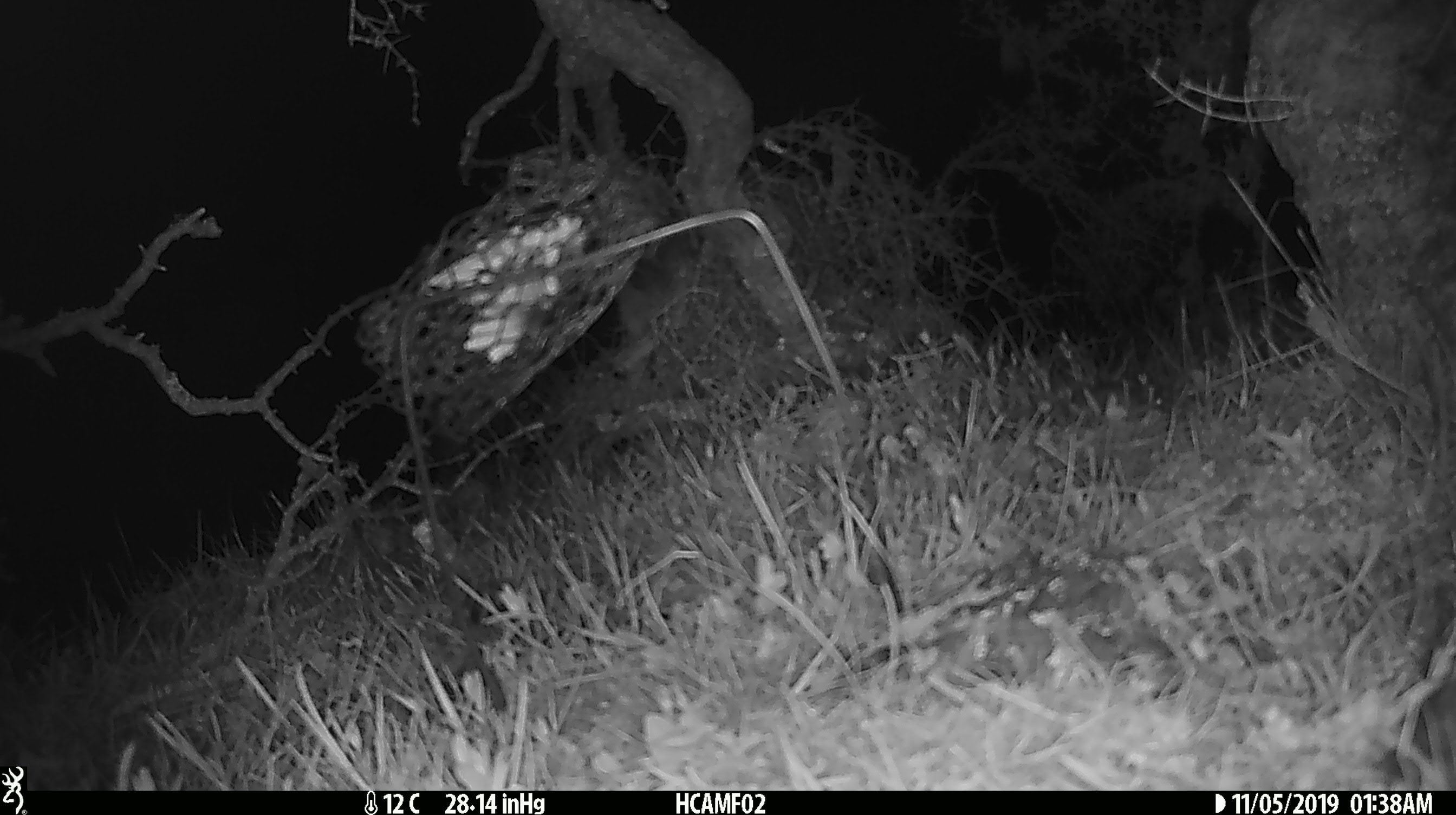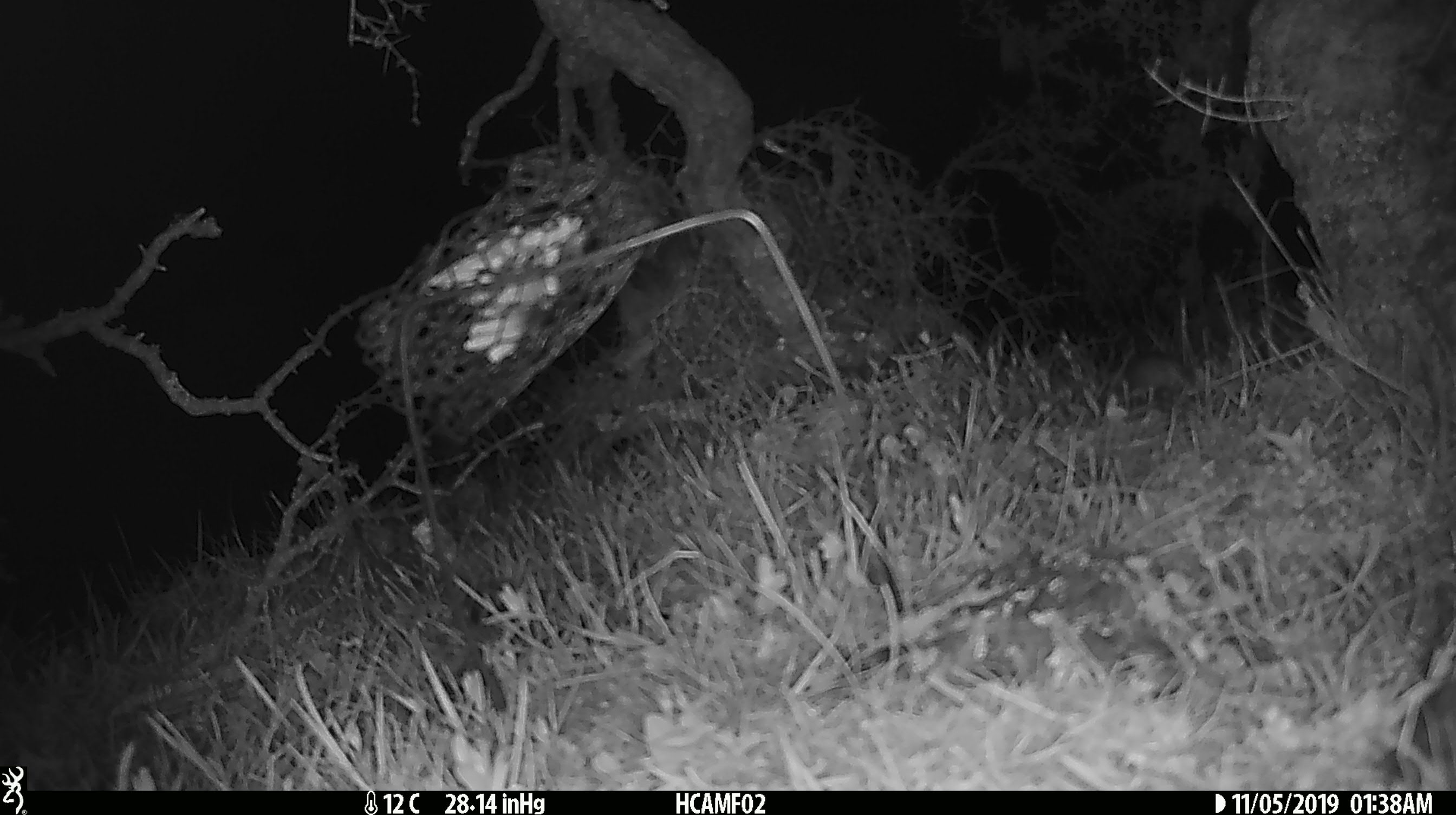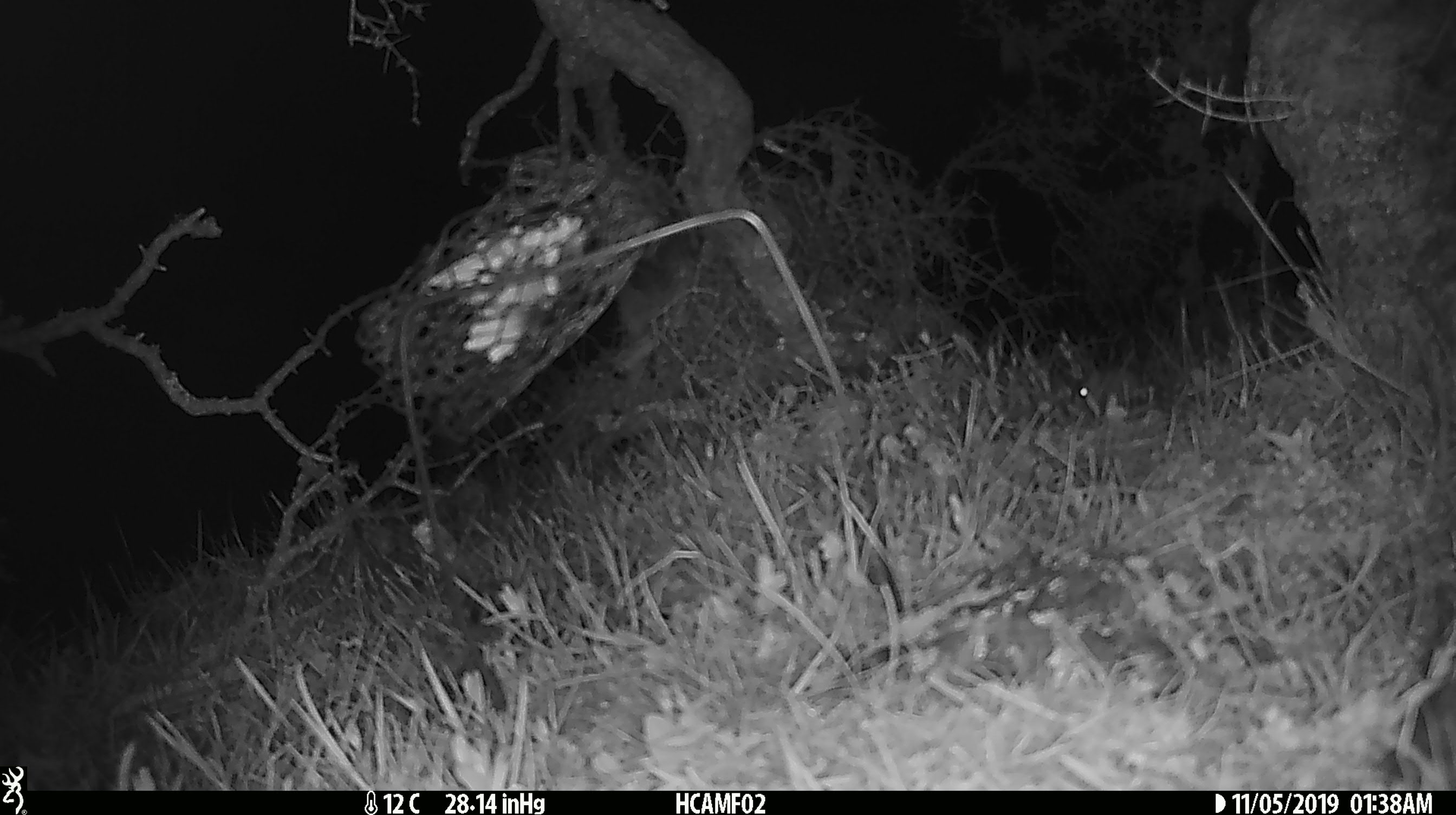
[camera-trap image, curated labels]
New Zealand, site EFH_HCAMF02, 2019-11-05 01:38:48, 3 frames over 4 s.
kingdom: Animalia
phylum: Chordata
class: Mammalia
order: Rodentia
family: Muridae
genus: Mus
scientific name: Mus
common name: mouse